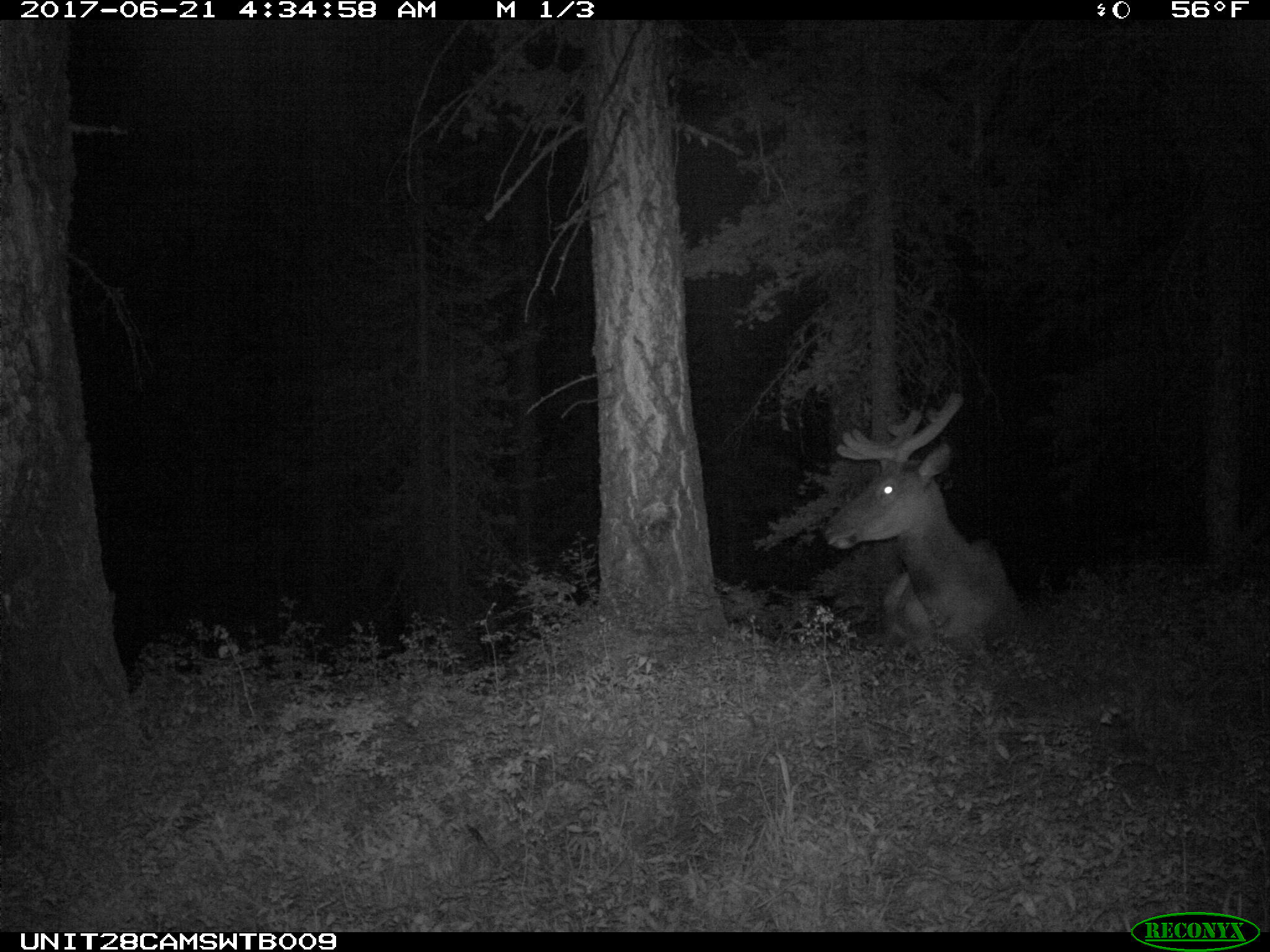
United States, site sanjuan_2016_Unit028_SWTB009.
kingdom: Animalia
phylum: Chordata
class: Mammalia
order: Artiodactyla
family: Cervidae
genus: Cervus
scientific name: Cervus elaphus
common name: red deer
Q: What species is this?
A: Cervus elaphus (red deer).